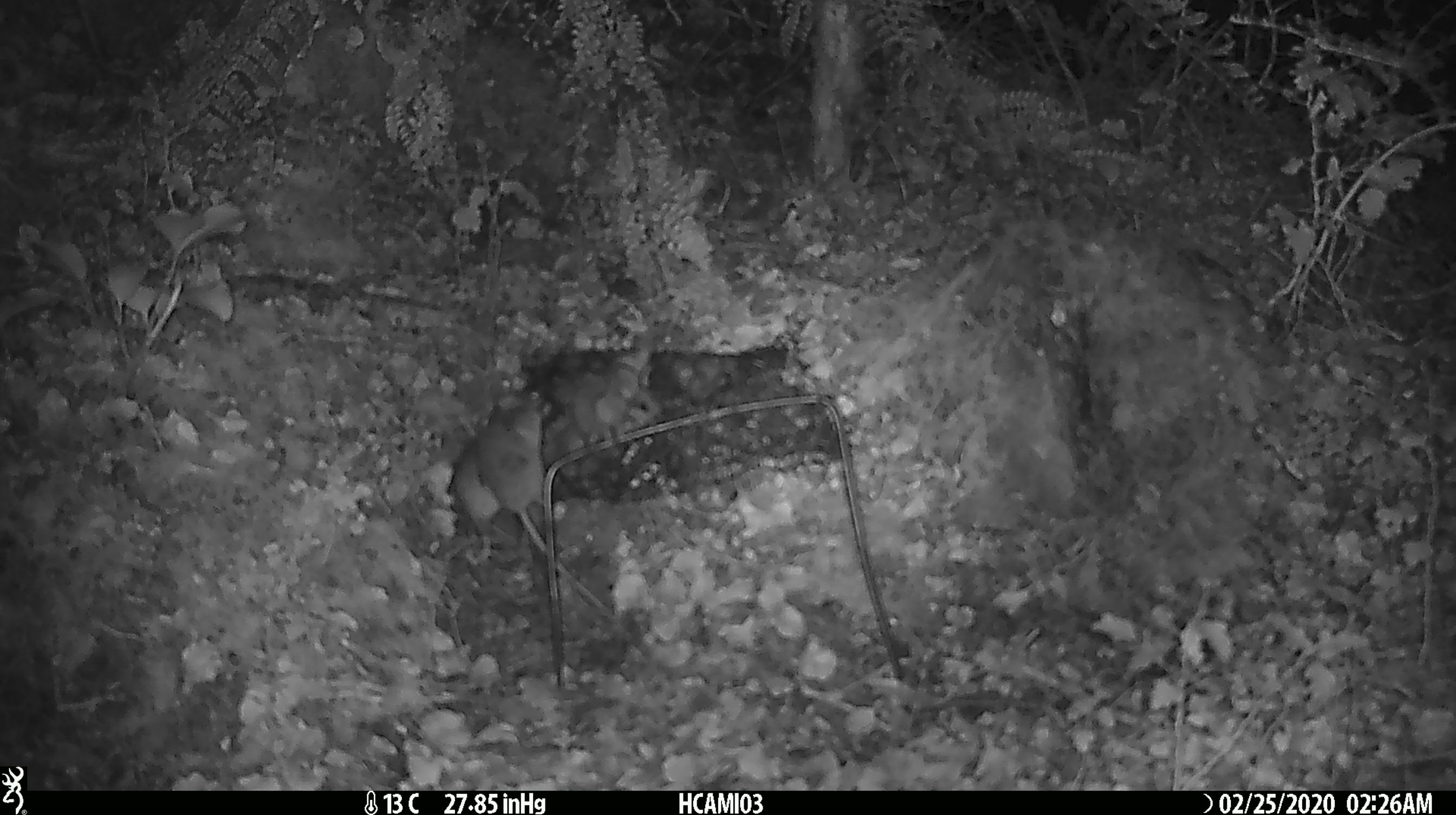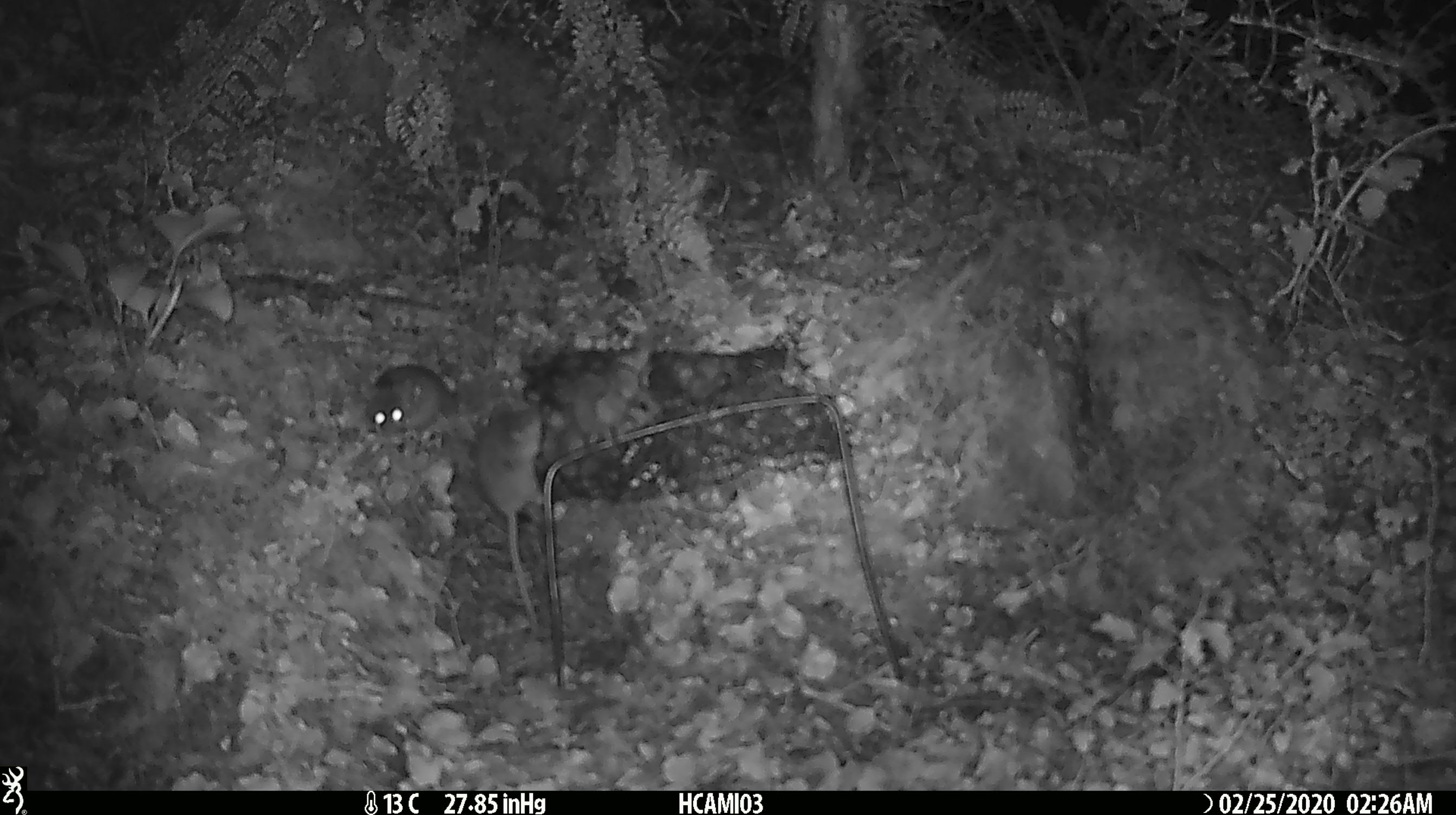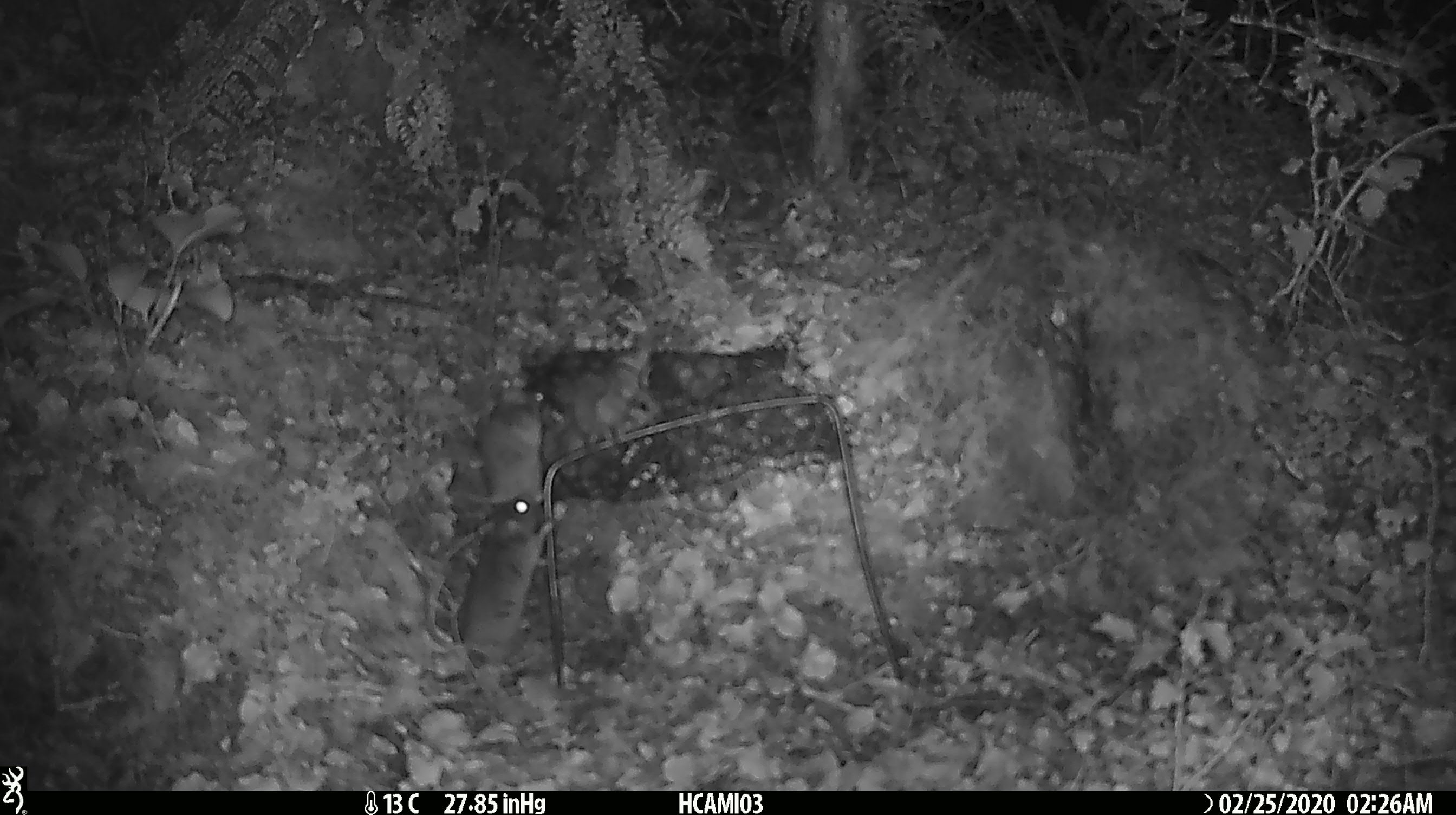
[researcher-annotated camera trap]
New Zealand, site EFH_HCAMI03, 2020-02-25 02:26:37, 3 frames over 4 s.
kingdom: Animalia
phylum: Chordata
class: Mammalia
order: Rodentia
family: Muridae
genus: Mus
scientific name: Mus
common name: mouse